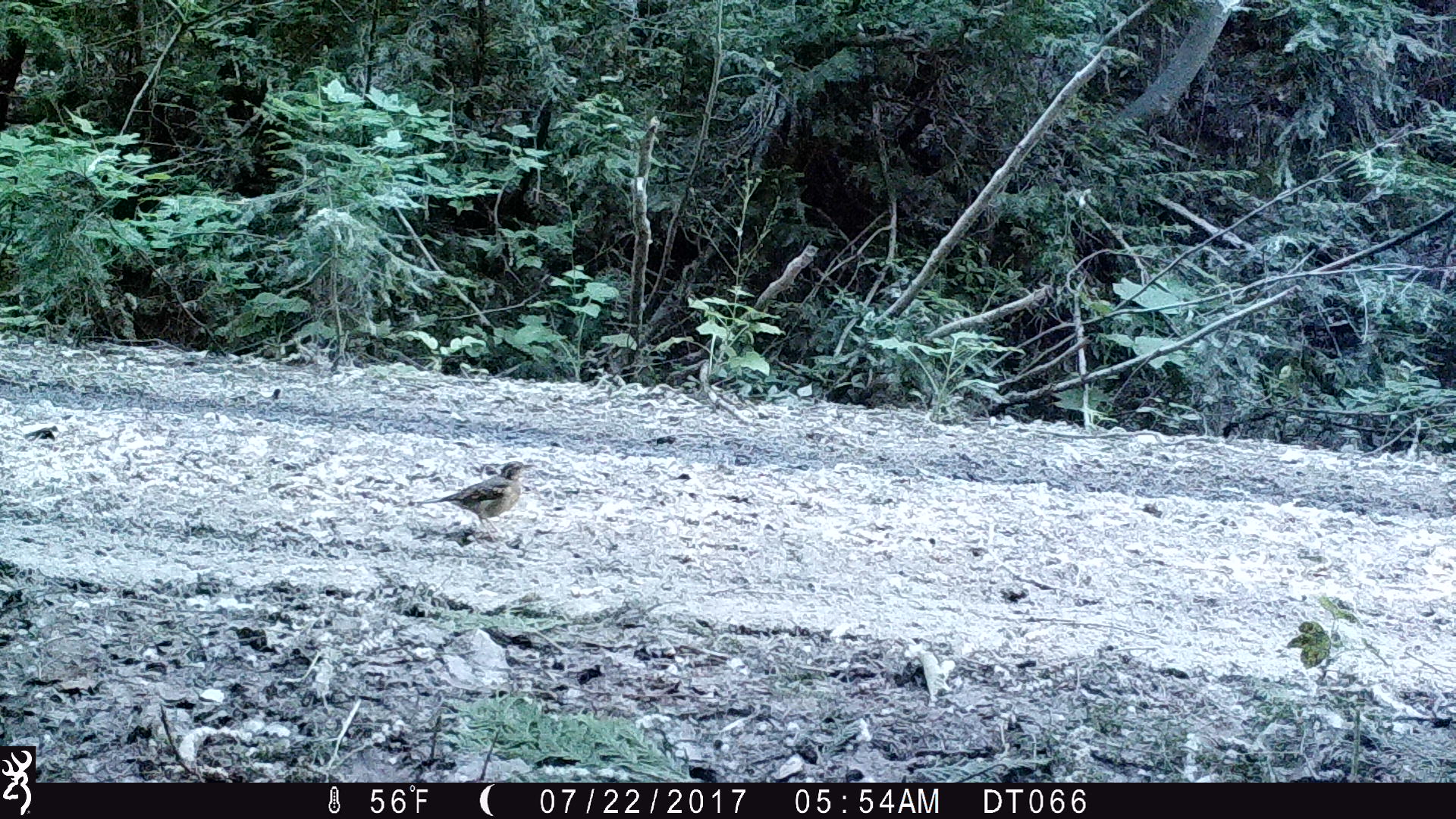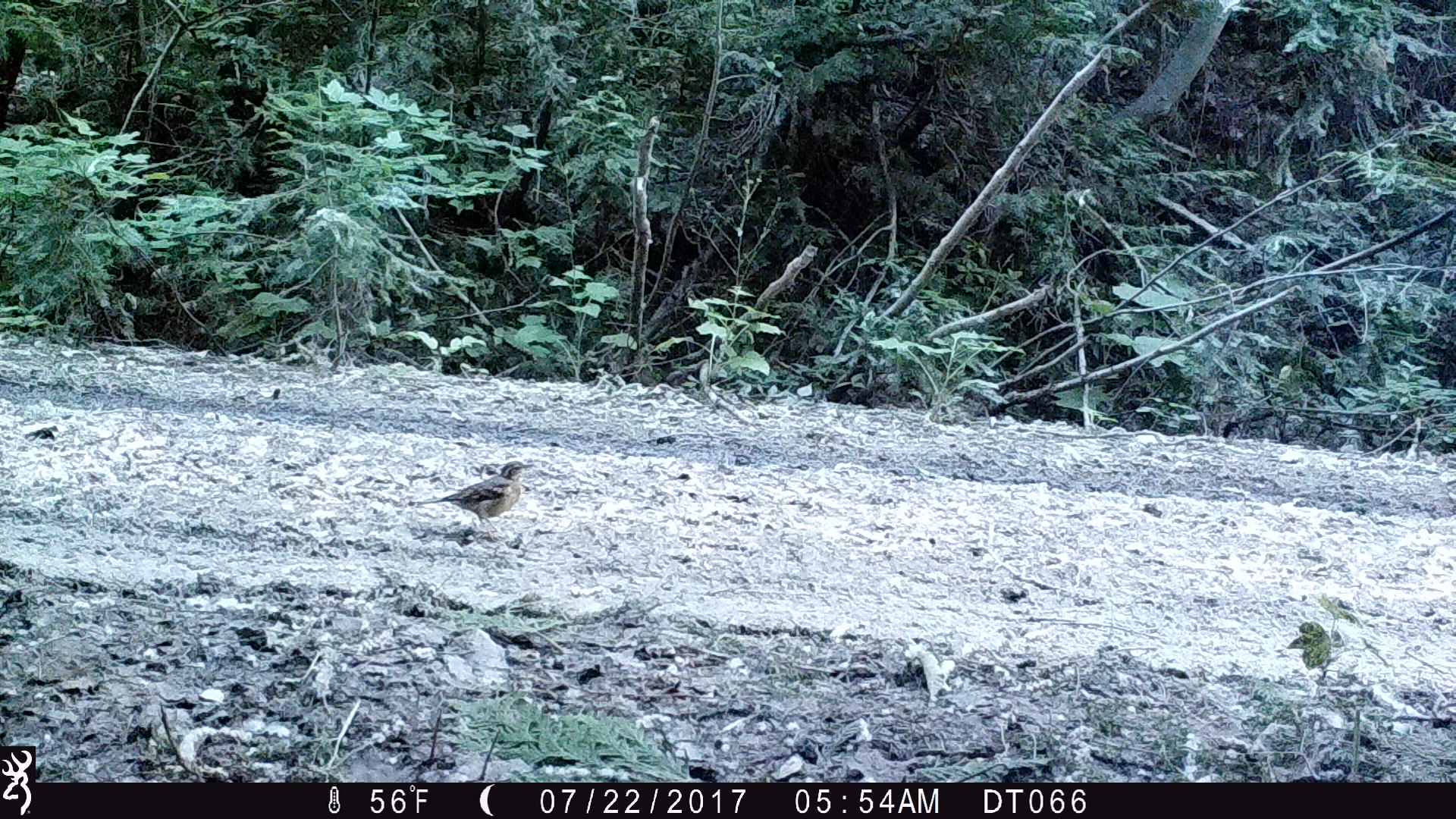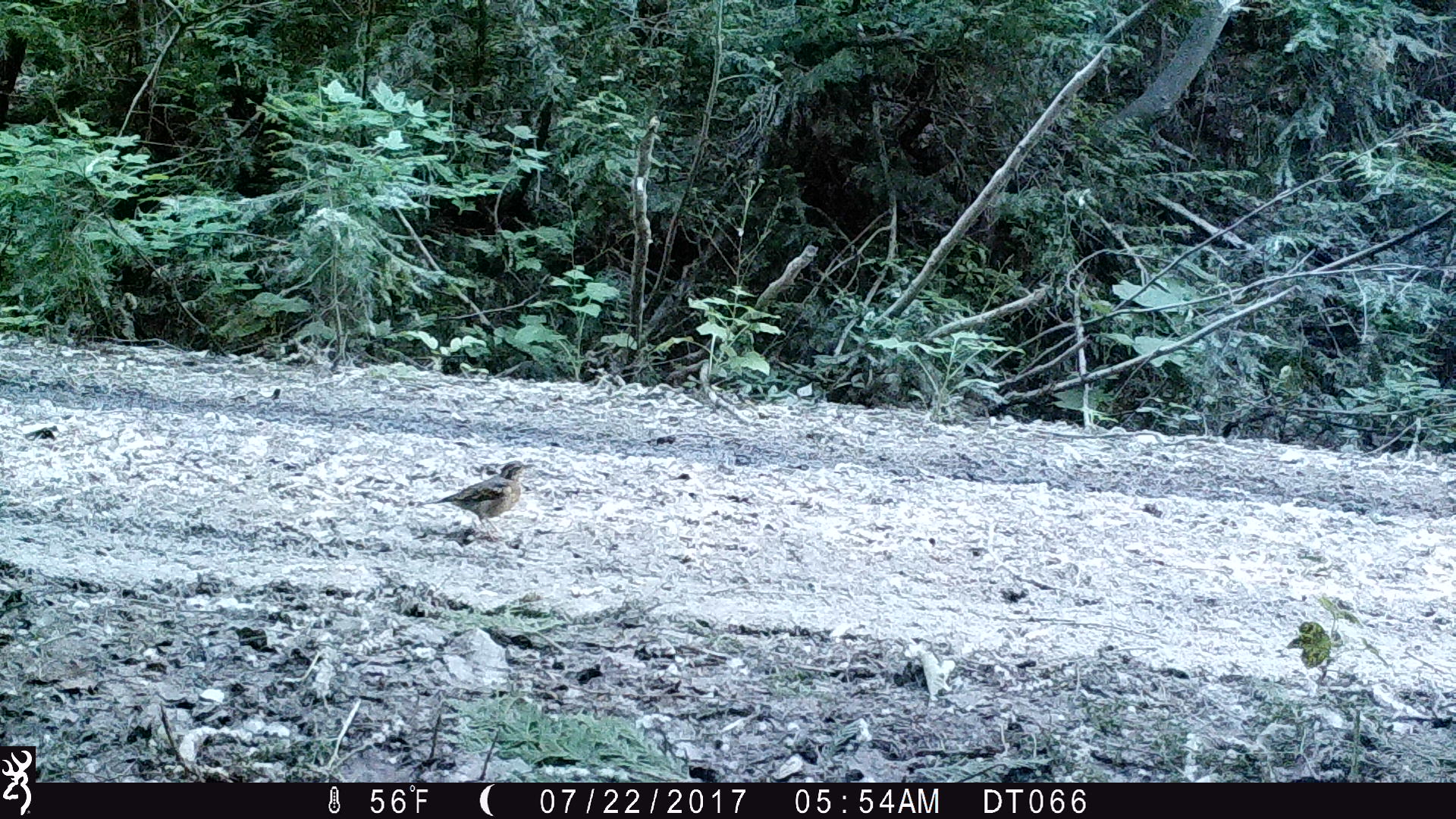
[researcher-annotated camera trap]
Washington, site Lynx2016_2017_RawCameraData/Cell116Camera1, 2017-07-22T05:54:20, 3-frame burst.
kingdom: Animalia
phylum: Chordata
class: Aves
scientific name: Aves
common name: birds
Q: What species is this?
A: Aves (birds).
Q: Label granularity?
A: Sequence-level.